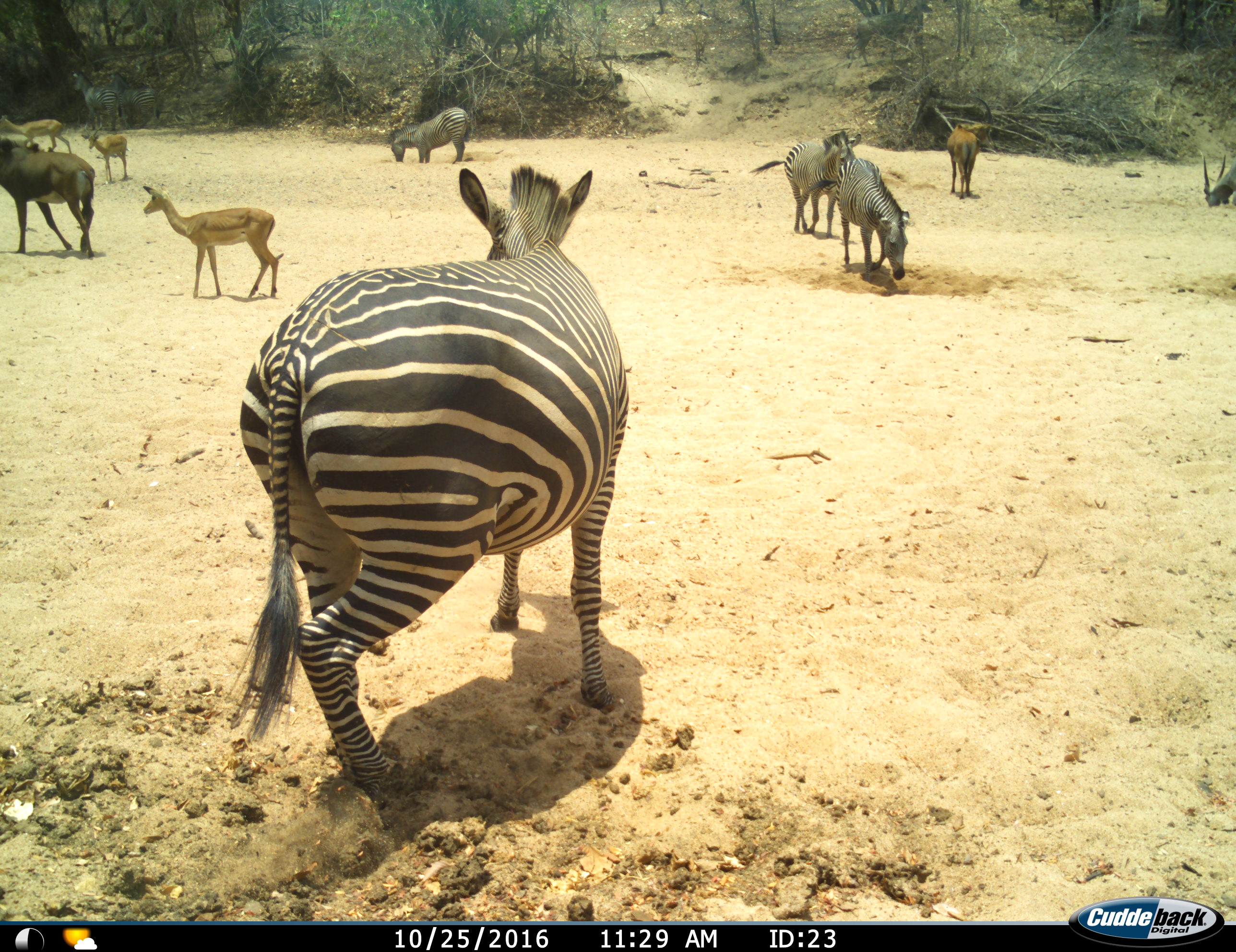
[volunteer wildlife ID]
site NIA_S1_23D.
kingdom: Animalia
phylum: Chordata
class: Mammalia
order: Artiodactyla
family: Bovidae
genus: Tragelaphus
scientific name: Tragelaphus oryx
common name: eland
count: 1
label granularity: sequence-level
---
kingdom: Animalia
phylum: Chordata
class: Mammalia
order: Artiodactyla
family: Bovidae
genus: Aepyceros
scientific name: Aepyceros melampus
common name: impala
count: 3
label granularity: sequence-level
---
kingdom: Animalia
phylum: Chordata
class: Mammalia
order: Artiodactyla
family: Bovidae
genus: Hippotragus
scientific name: Hippotragus niger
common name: sable antelope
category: sable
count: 2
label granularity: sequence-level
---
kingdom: Animalia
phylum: Chordata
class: Mammalia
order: Perissodactyla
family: Equidae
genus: Equus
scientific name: Equus quagga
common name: plains zebra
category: zebraplains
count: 6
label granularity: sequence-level